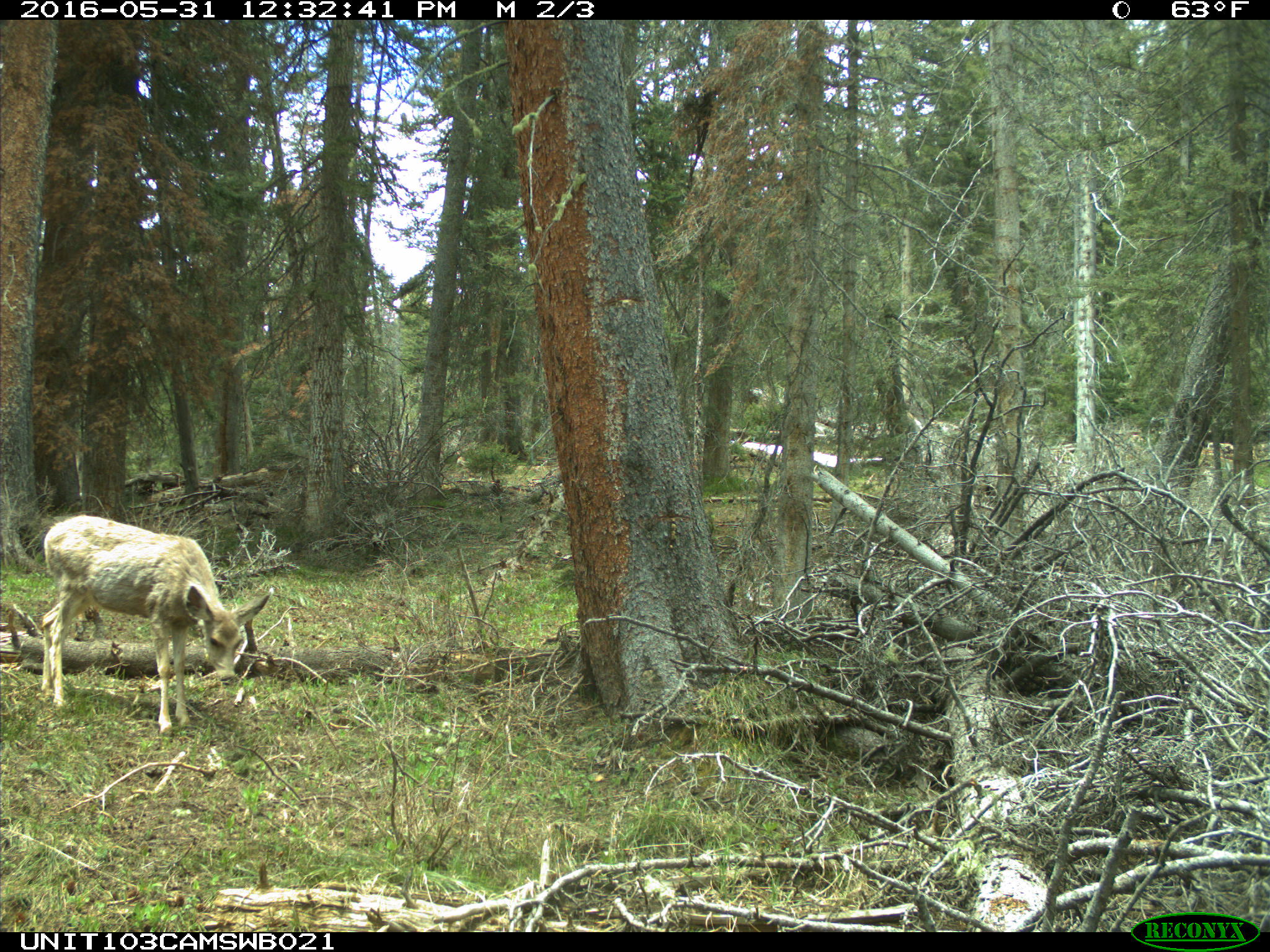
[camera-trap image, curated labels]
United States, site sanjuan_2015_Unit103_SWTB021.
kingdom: Animalia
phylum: Chordata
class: Mammalia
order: Artiodactyla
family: Cervidae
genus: Odocoileus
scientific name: Odocoileus hemionus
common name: mule deer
Odocoileus hemionus (mule deer).